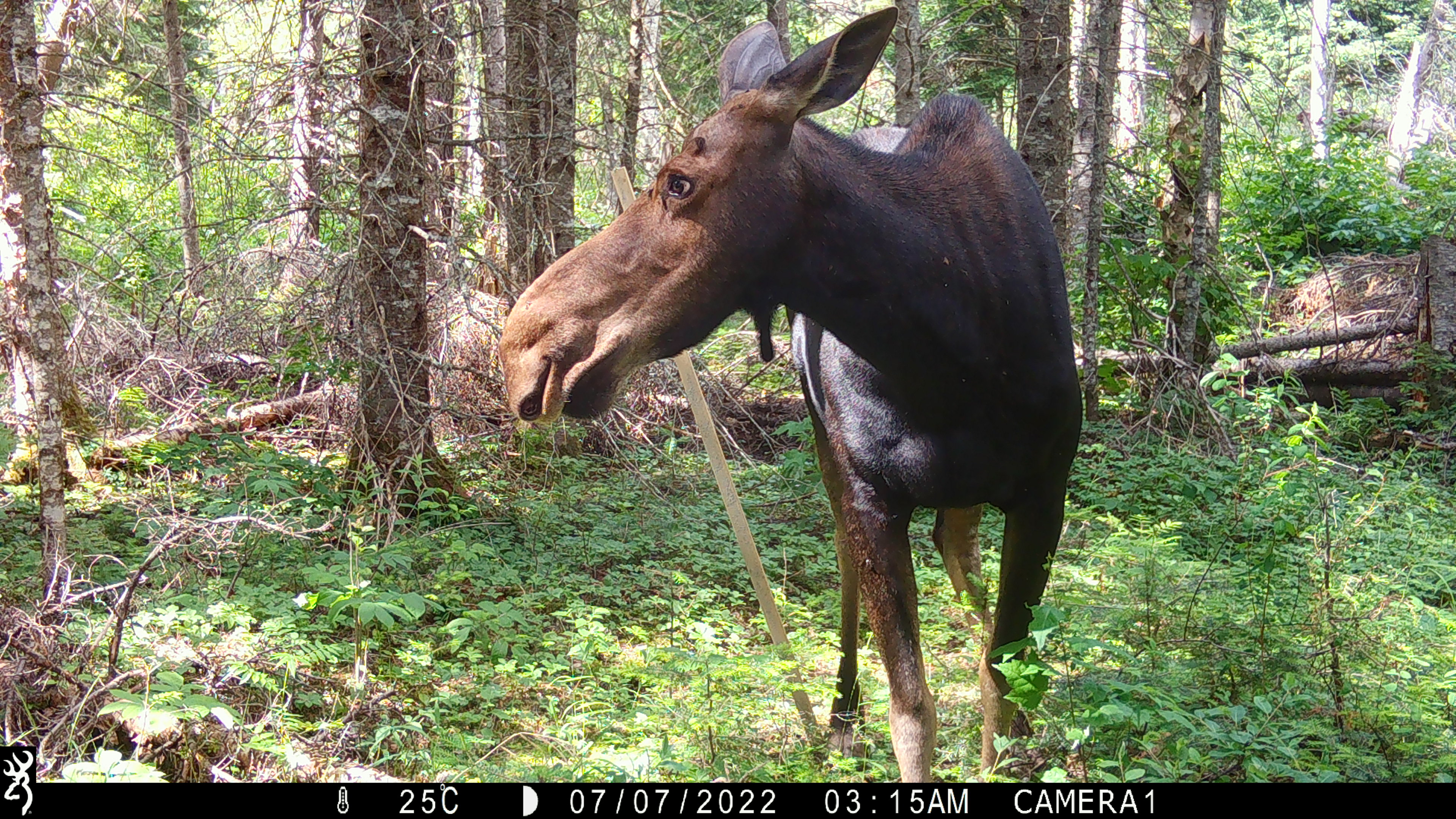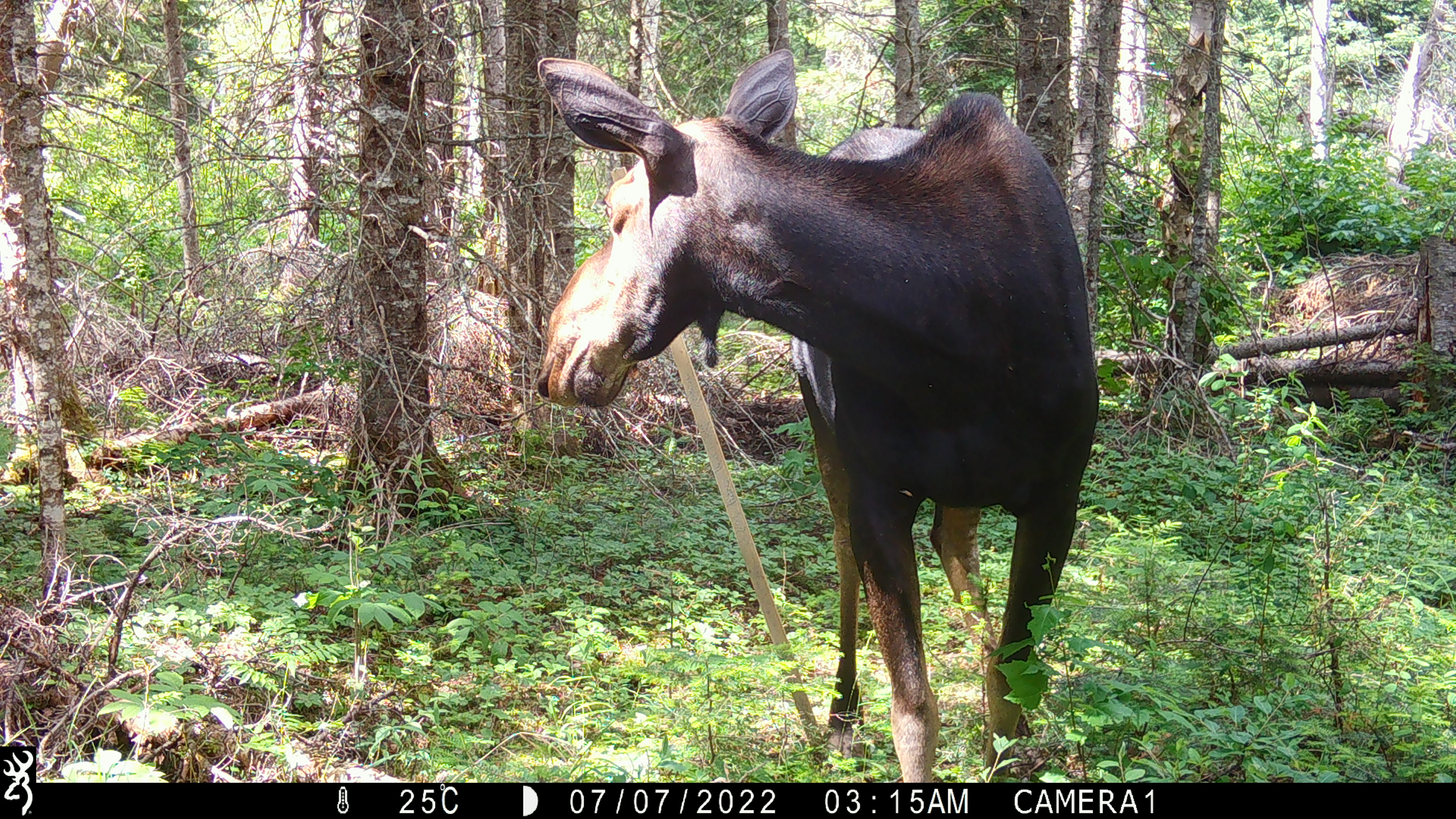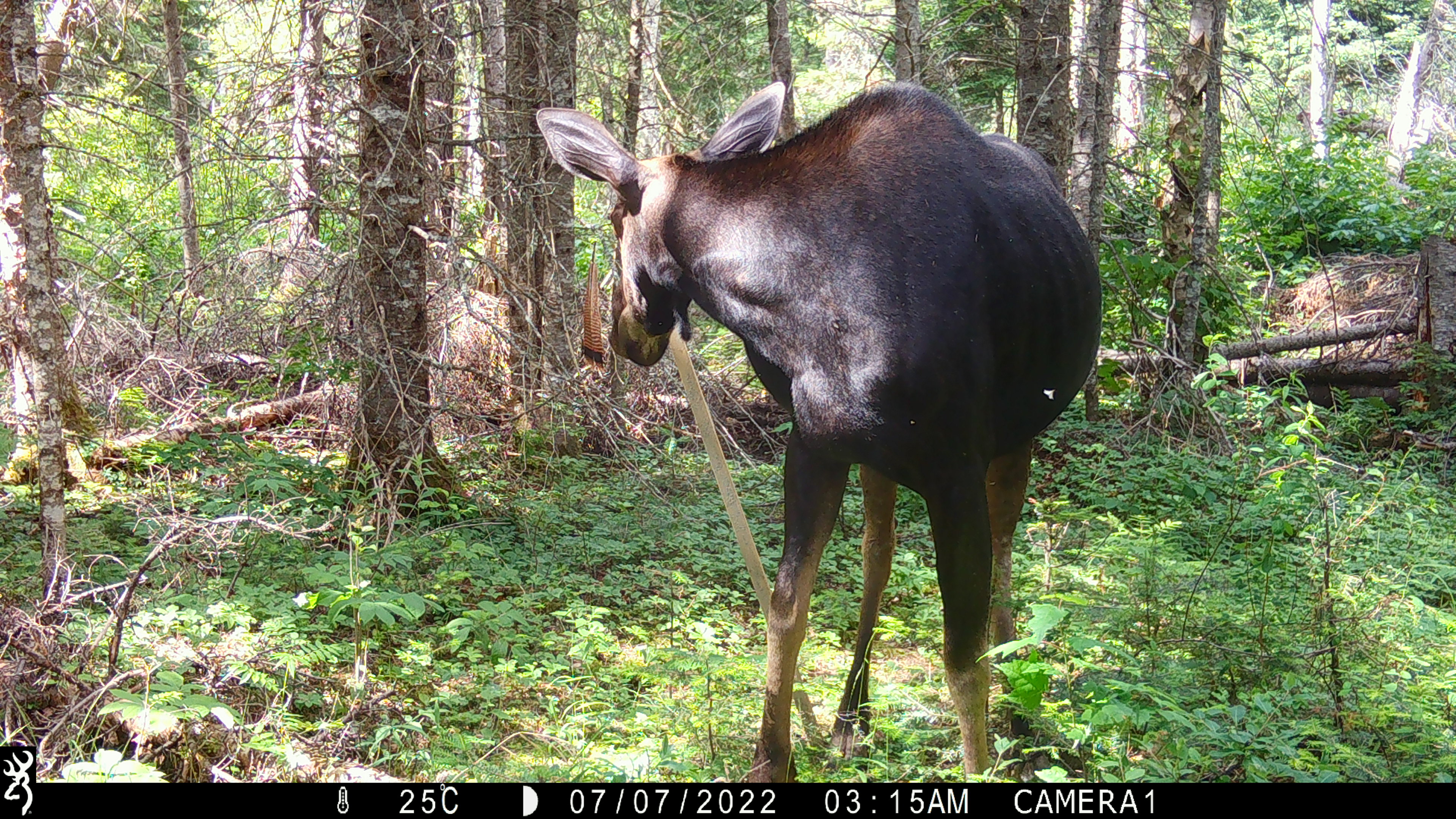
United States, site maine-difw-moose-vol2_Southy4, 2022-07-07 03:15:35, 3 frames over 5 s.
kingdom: Animalia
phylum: Chordata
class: Mammalia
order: Artiodactyla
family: Cervidae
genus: Alces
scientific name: Alces alces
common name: moose